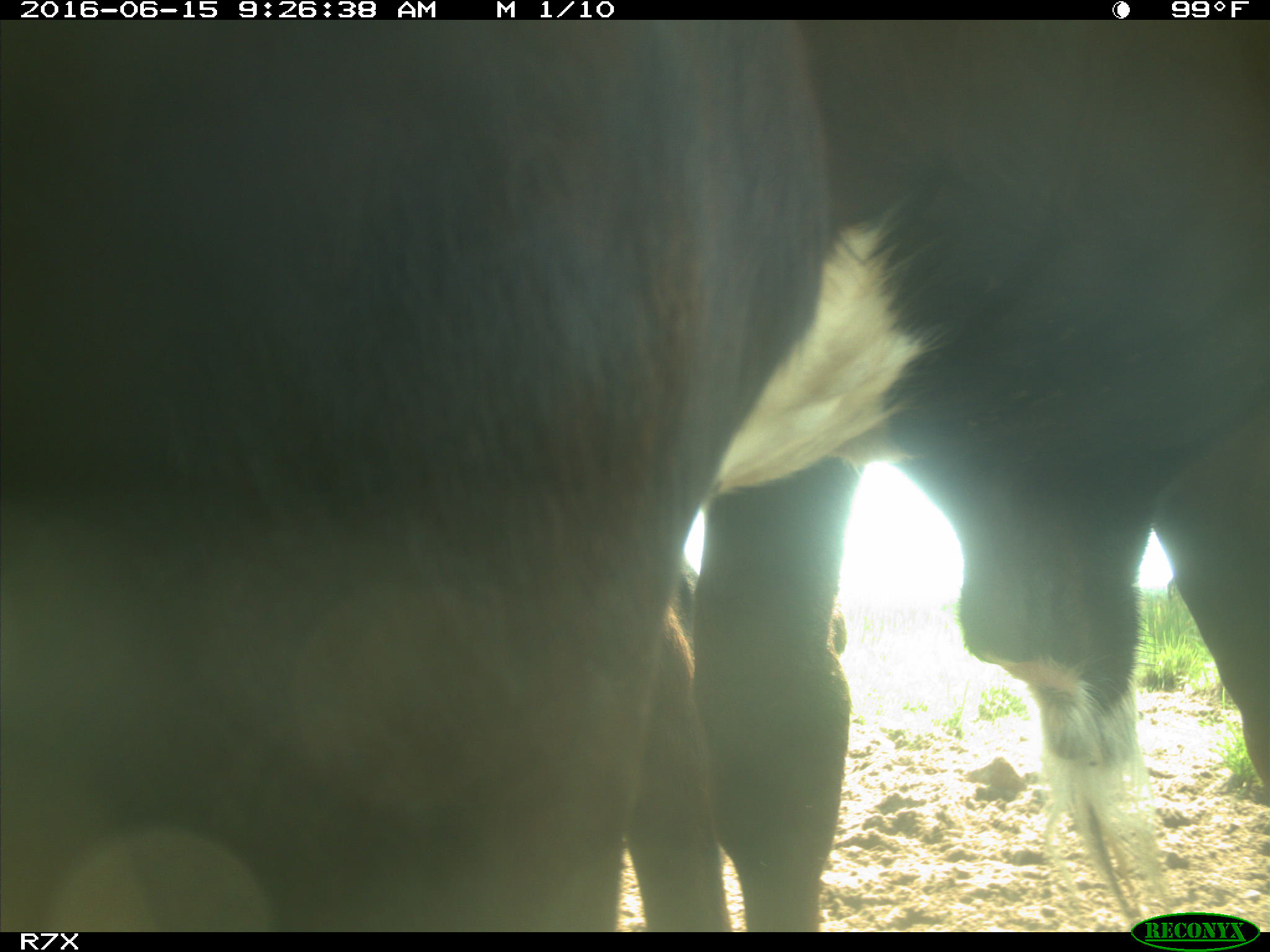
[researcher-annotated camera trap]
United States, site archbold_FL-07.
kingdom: Animalia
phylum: Chordata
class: Mammalia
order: Artiodactyla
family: Bovidae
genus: Bos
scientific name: Bos taurus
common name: domestic cow